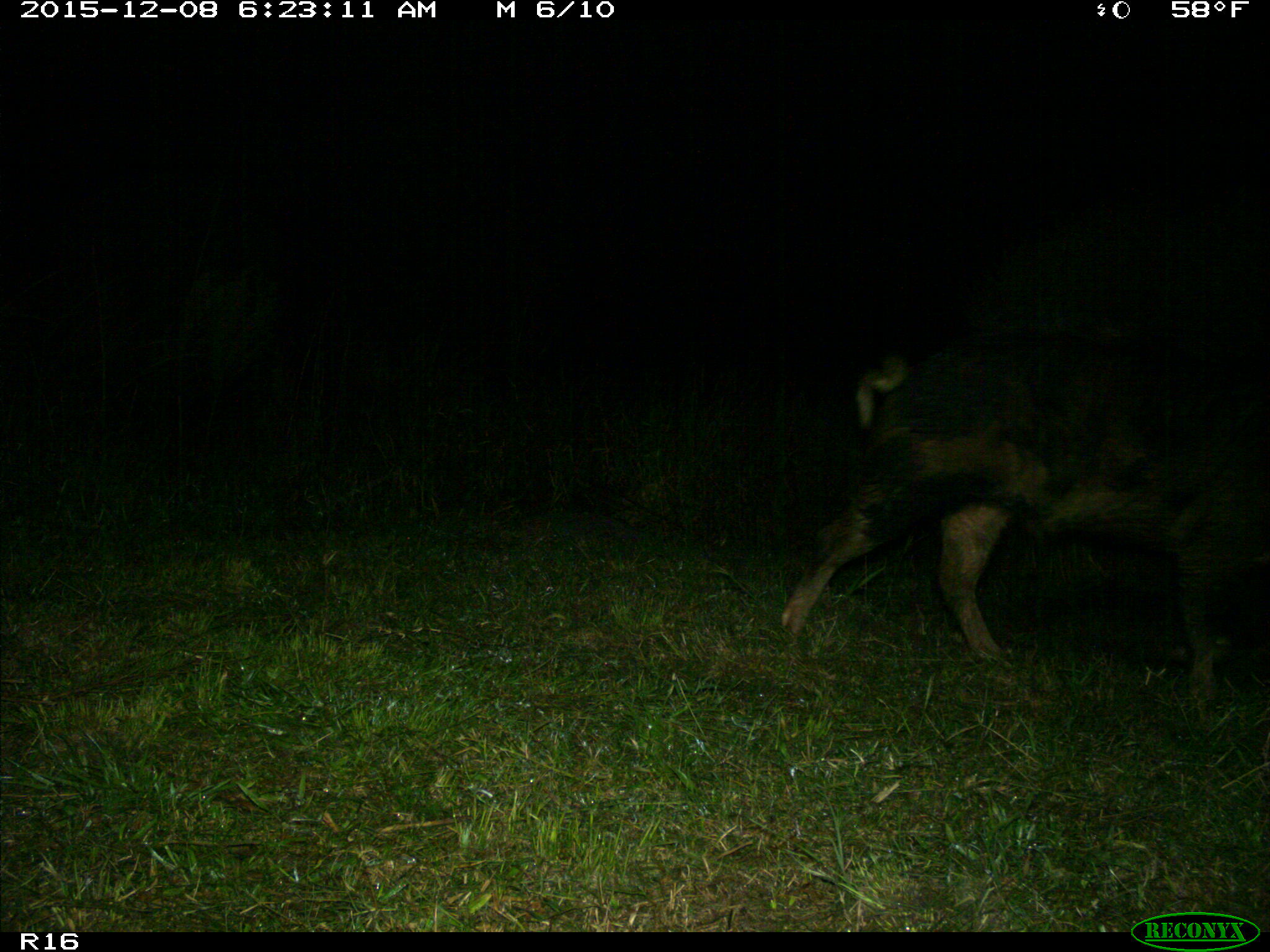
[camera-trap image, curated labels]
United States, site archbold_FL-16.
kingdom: Animalia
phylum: Chordata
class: Mammalia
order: Artiodactyla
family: Suidae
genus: Sus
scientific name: Sus scrofa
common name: wild boar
Sus scrofa (wild boar).